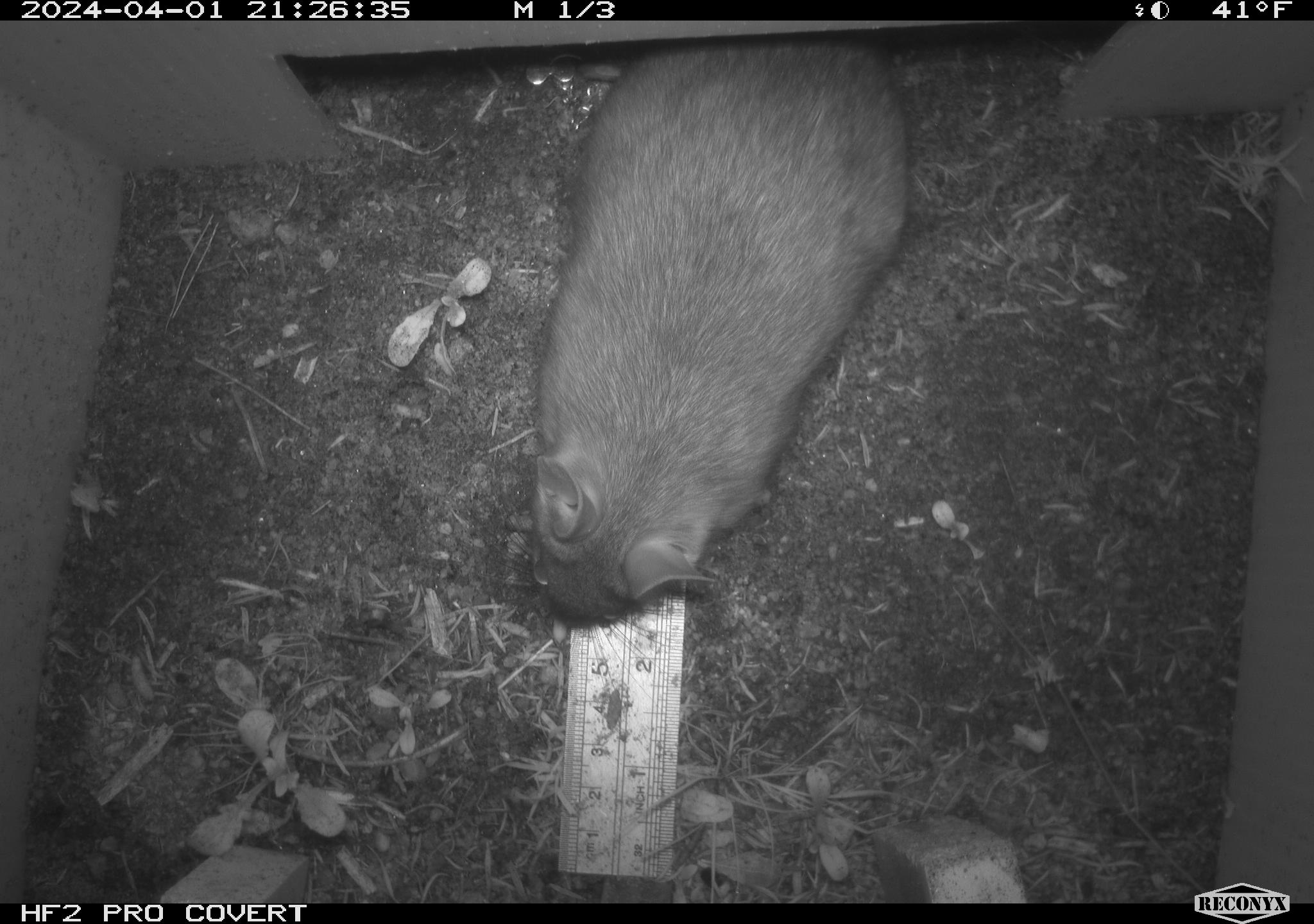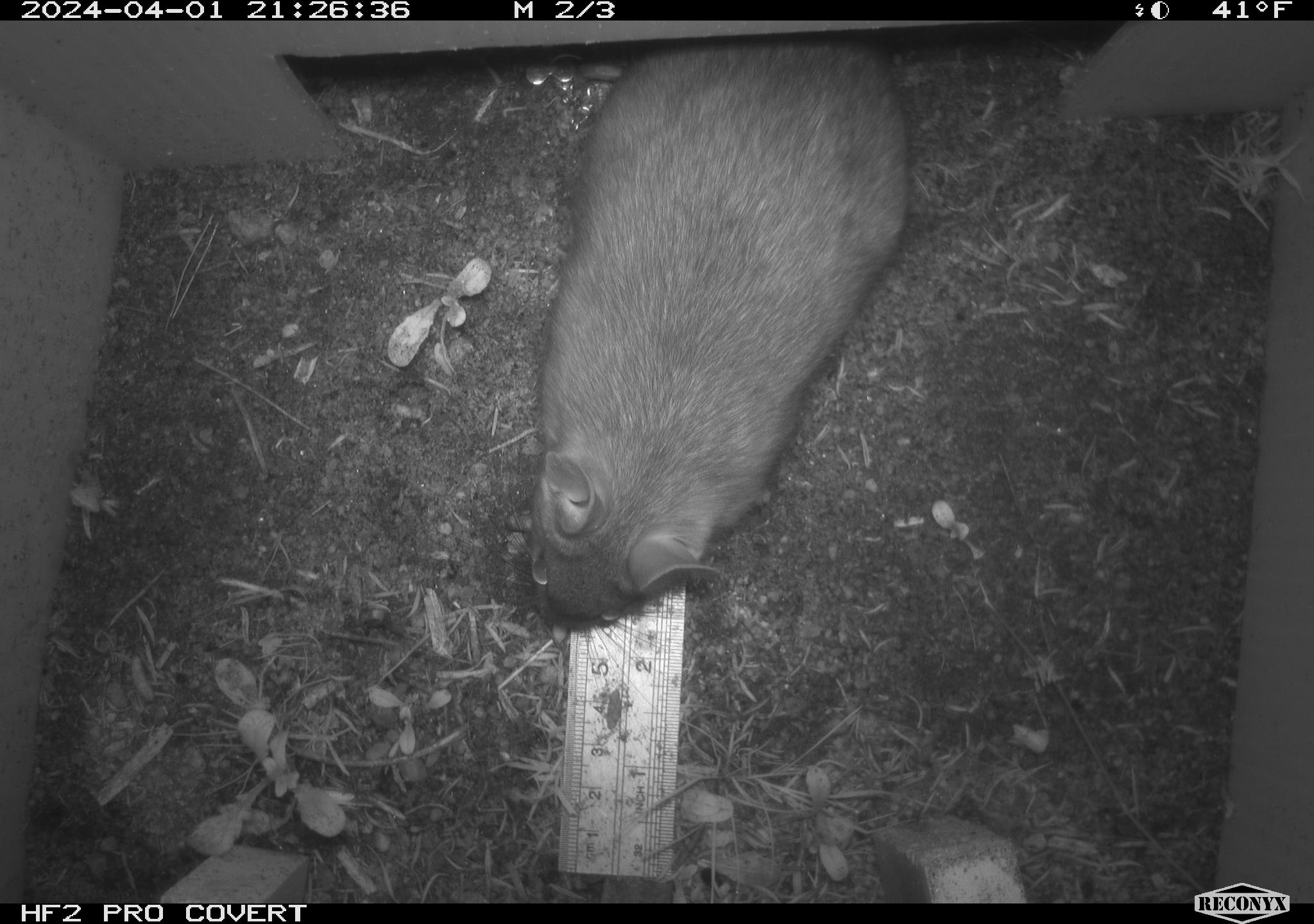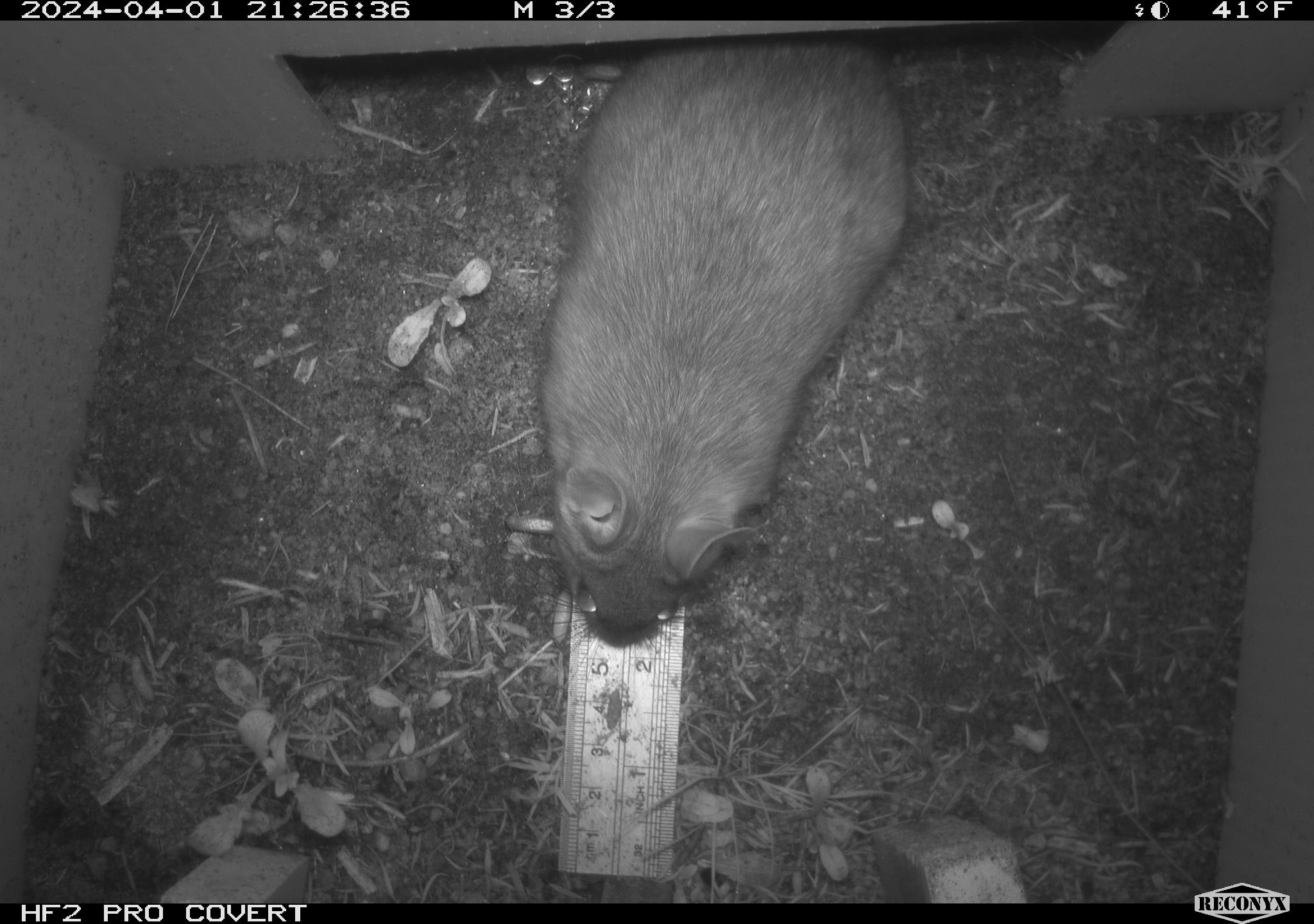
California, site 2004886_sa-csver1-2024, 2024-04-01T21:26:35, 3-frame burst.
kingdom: Animalia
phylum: Chordata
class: Mammalia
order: Rodentia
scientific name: Rodentia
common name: rodent